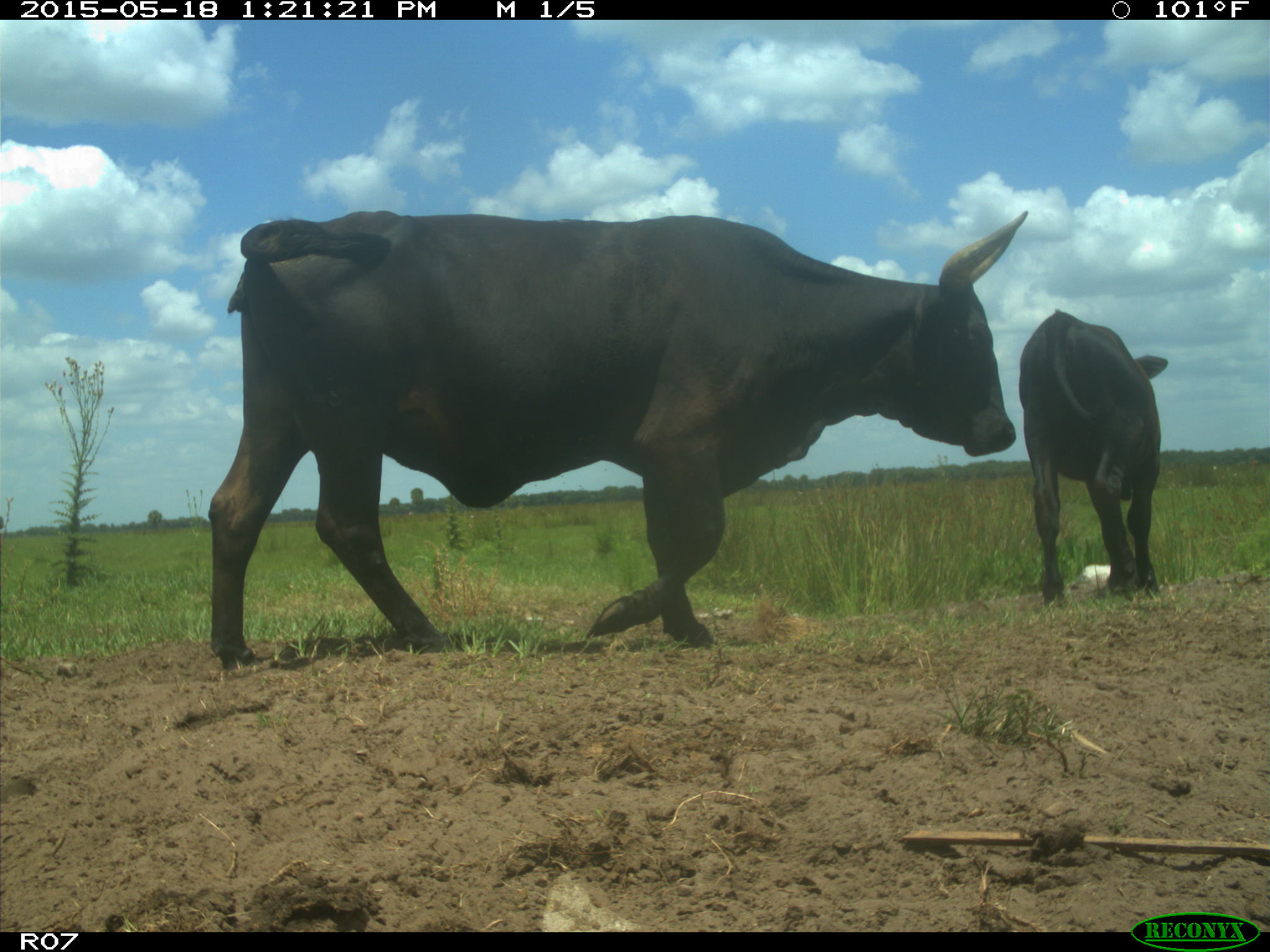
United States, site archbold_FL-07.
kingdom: Animalia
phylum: Chordata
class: Mammalia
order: Artiodactyla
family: Bovidae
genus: Bos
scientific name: Bos taurus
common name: domestic cow